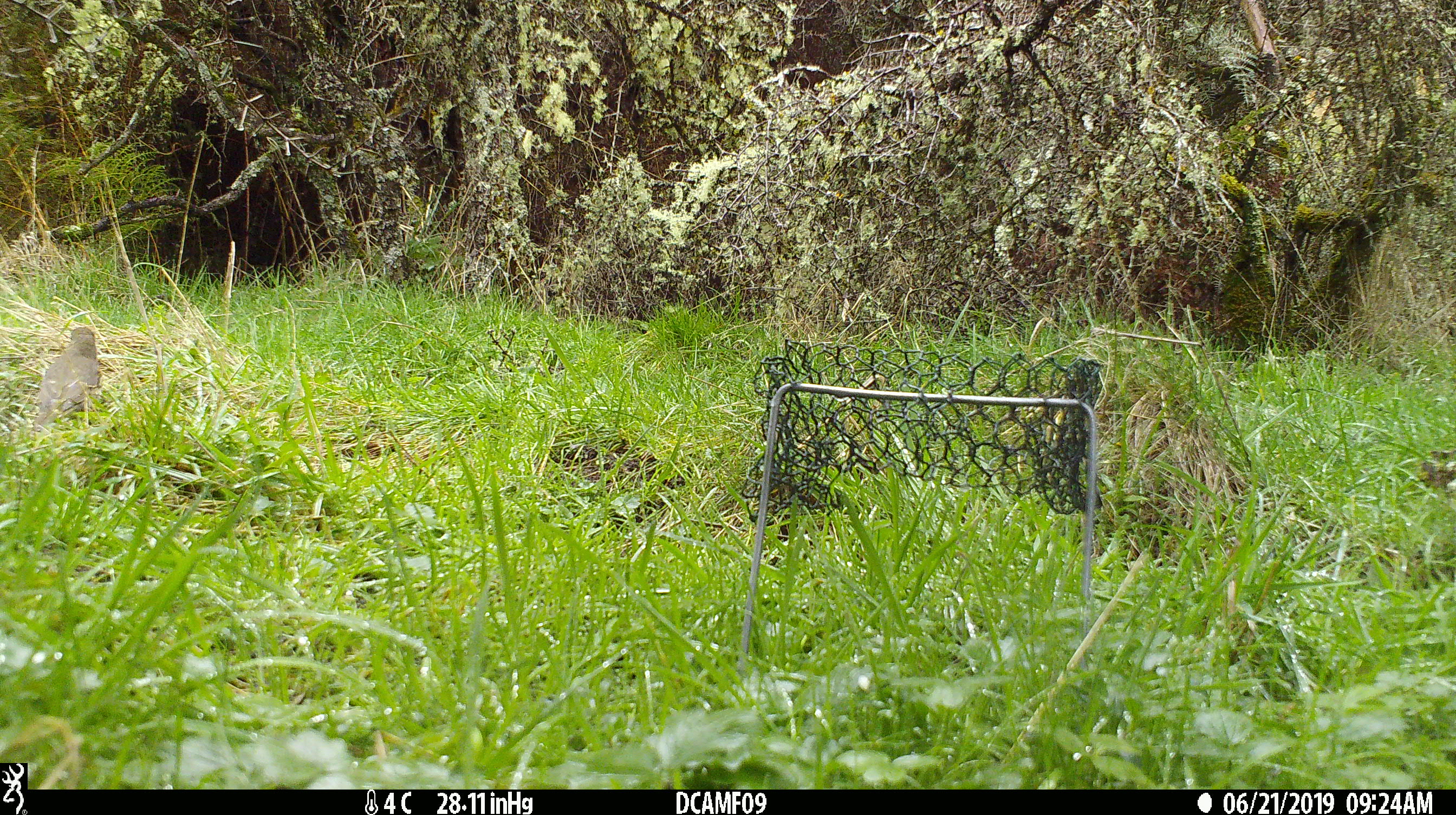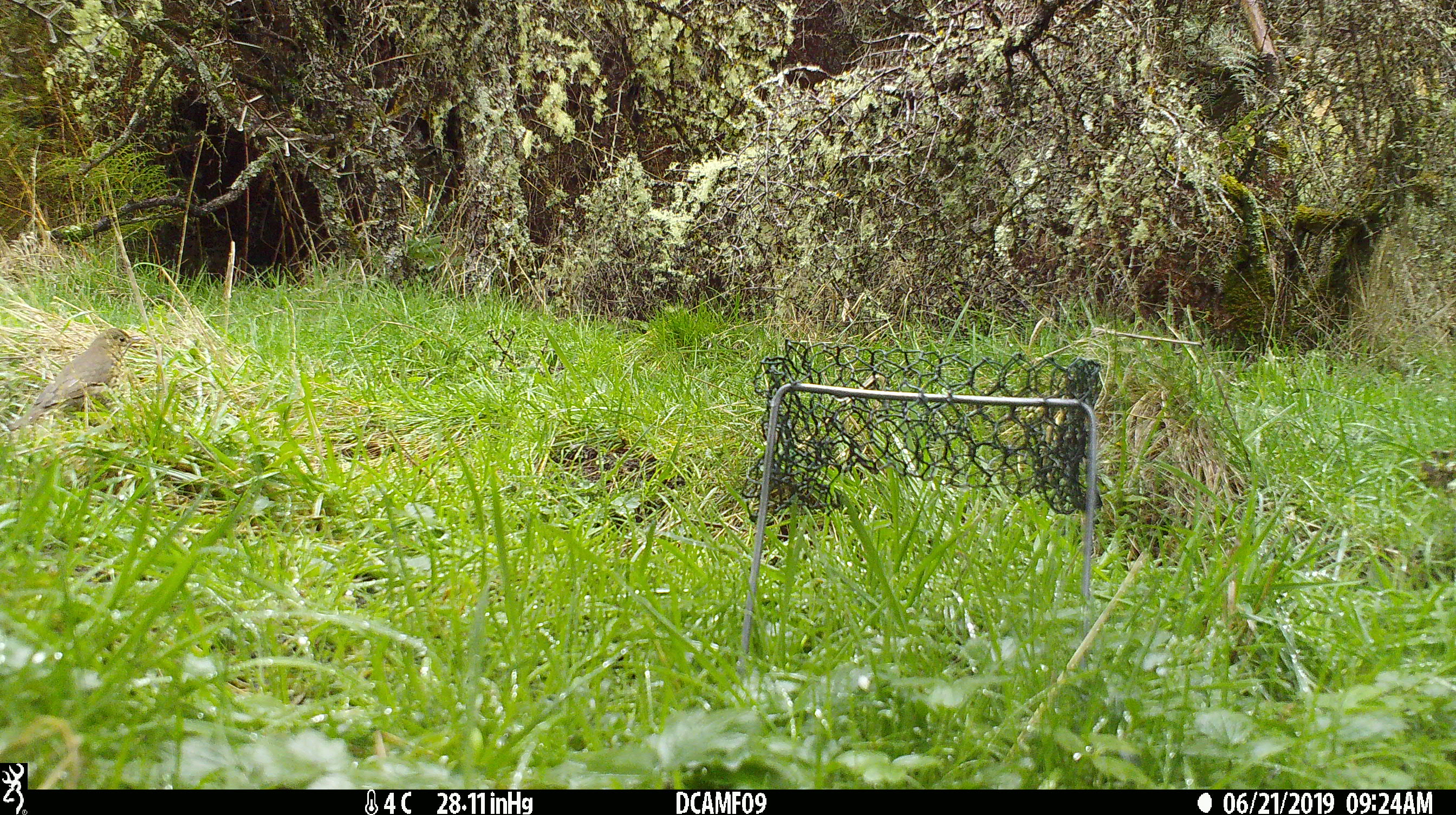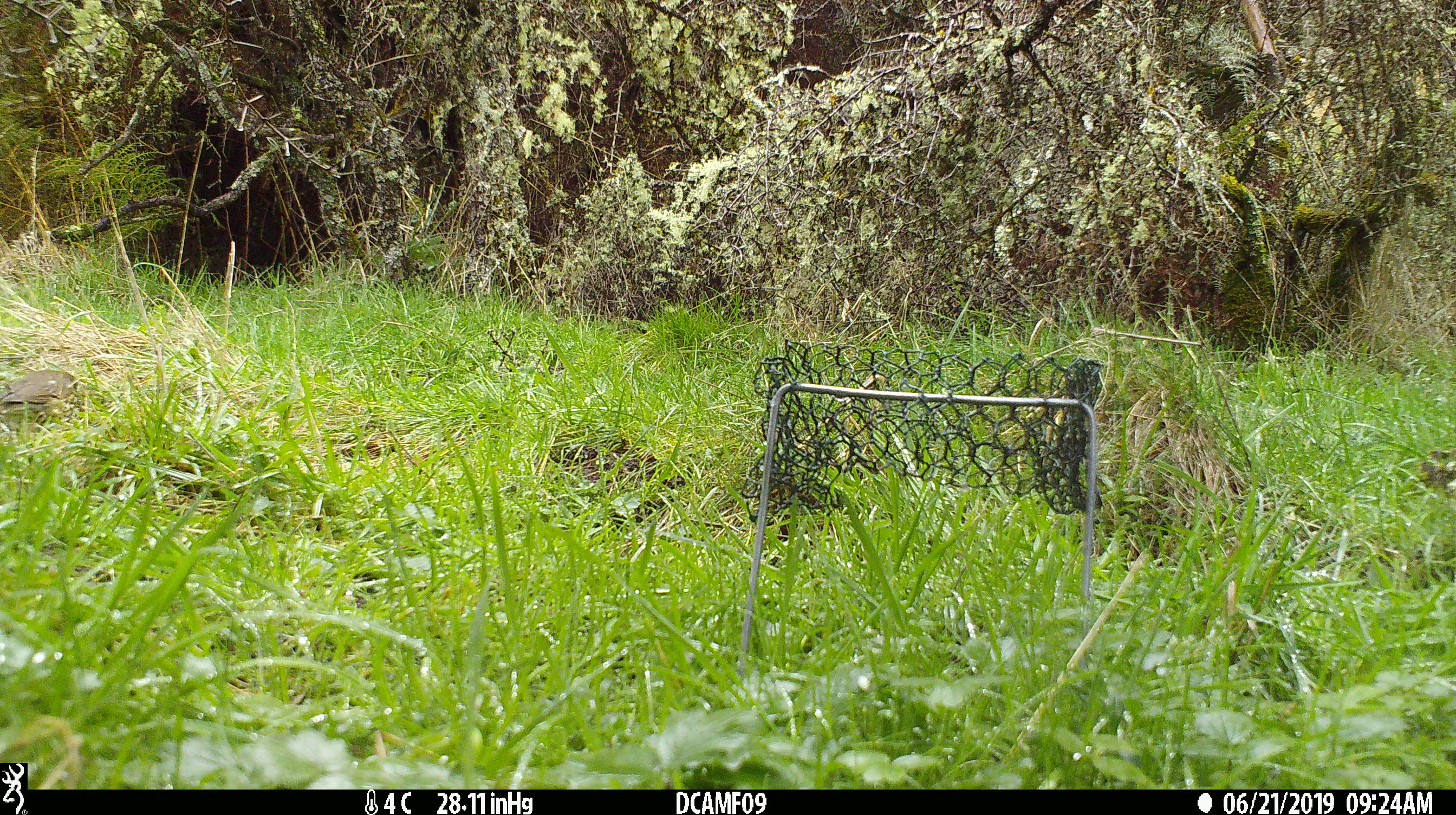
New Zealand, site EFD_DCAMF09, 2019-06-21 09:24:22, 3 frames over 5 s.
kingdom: Animalia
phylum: Chordata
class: Aves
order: Passeriformes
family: Turdidae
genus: Turdus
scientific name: Turdus philomelos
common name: song thrush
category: thrush